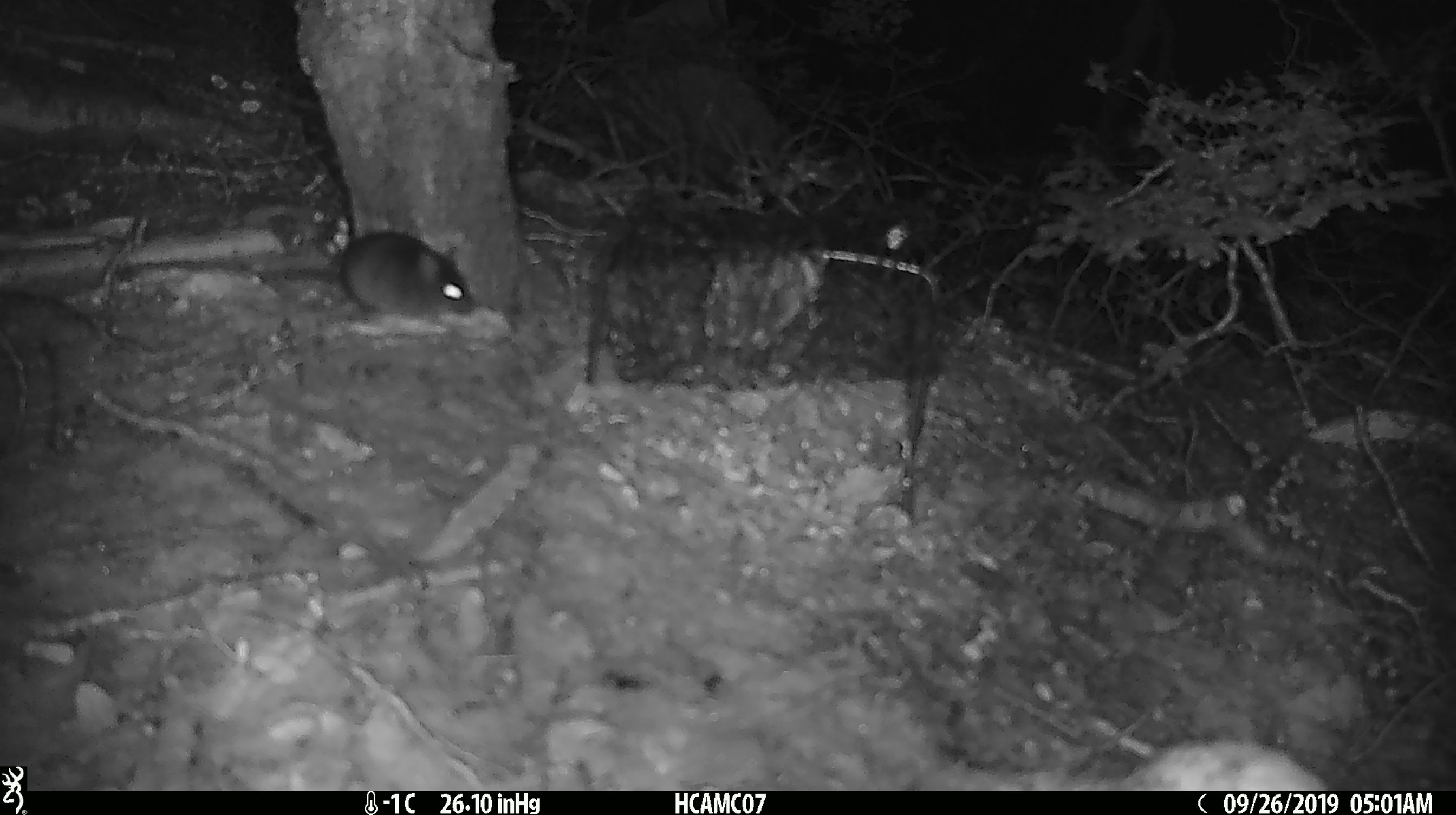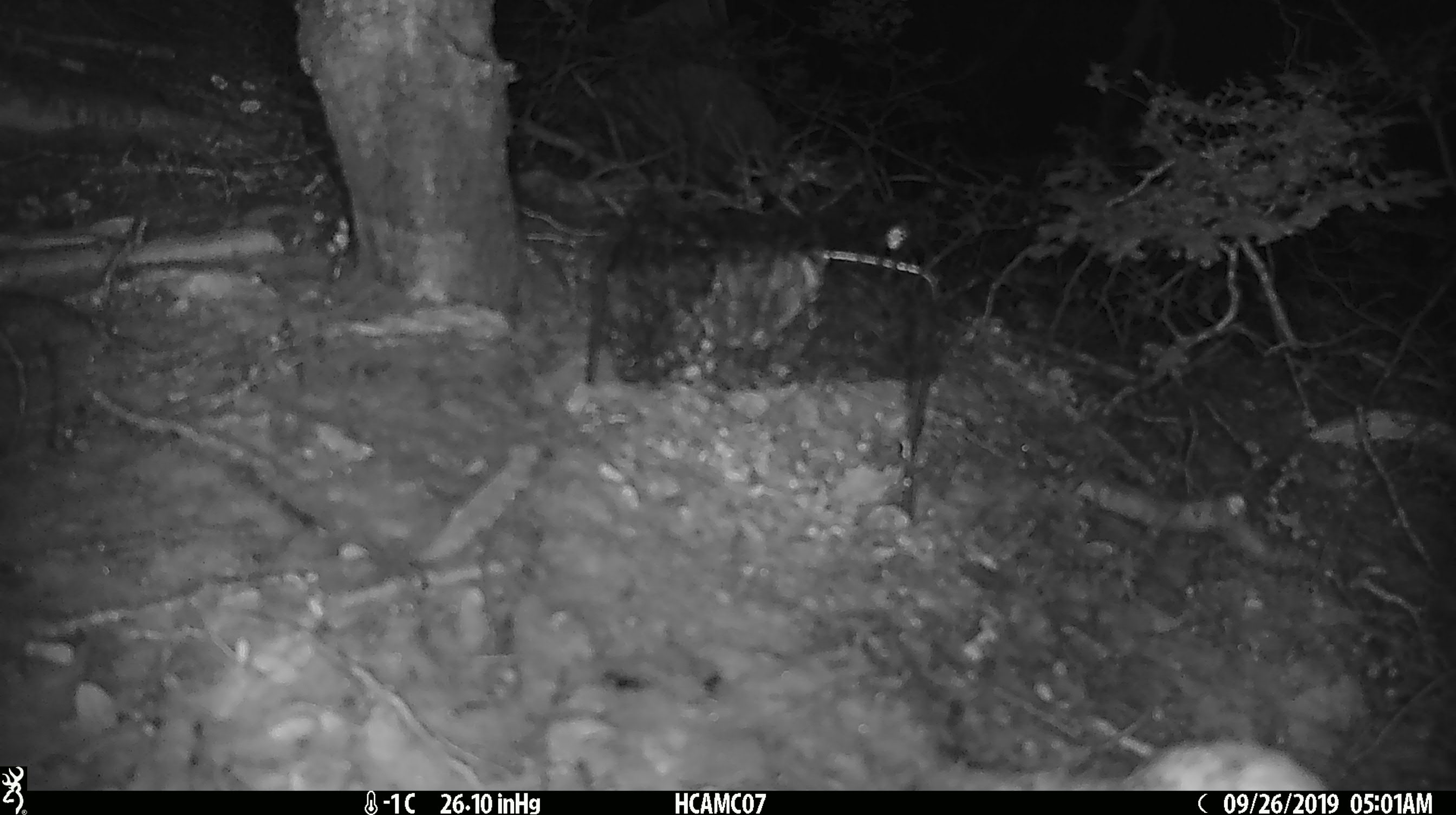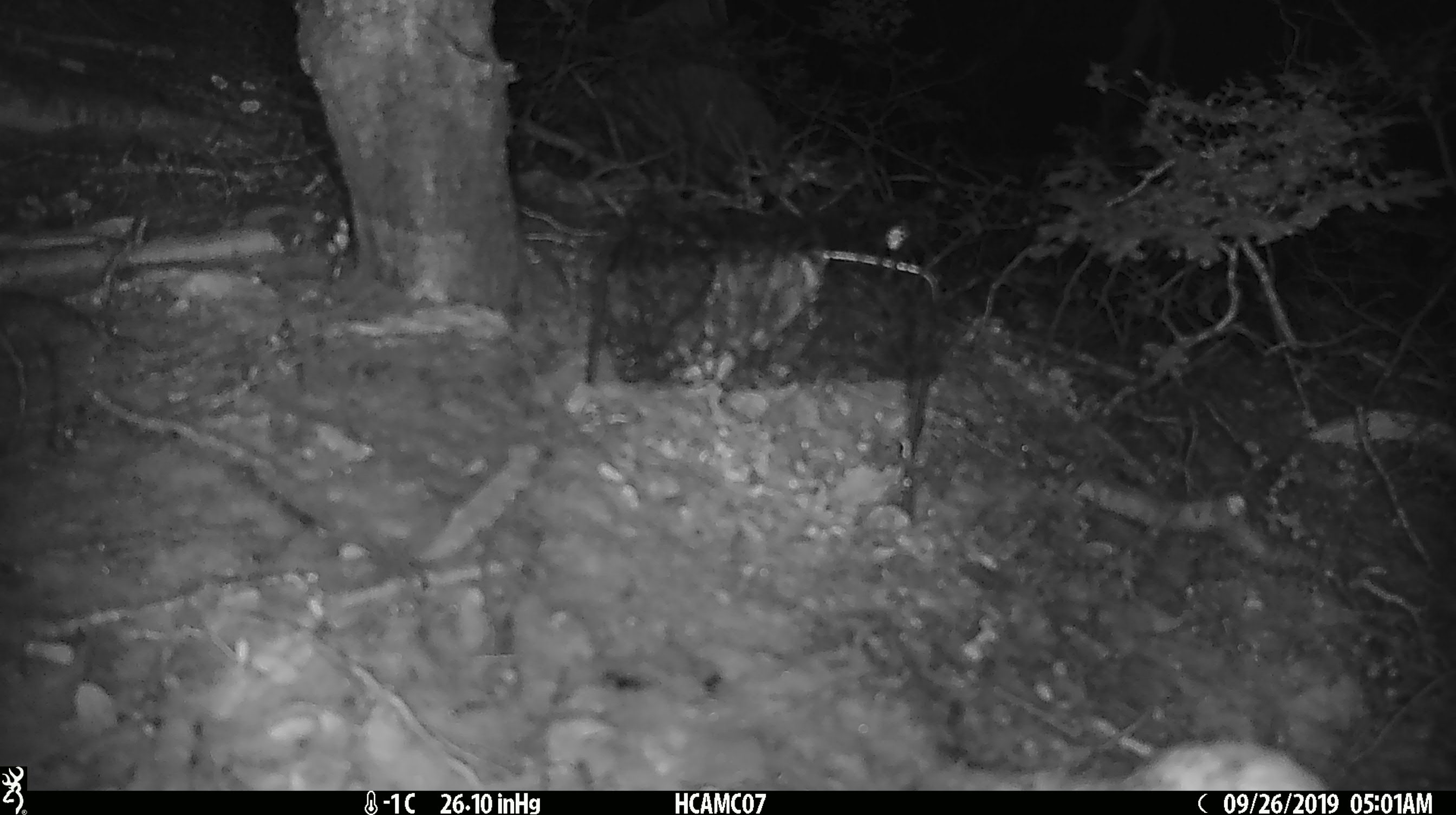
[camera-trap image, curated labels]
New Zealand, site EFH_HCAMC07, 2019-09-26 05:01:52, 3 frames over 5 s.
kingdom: Animalia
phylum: Chordata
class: Mammalia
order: Rodentia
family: Muridae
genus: Mus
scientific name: Mus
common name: mouse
Mouse (Mus).